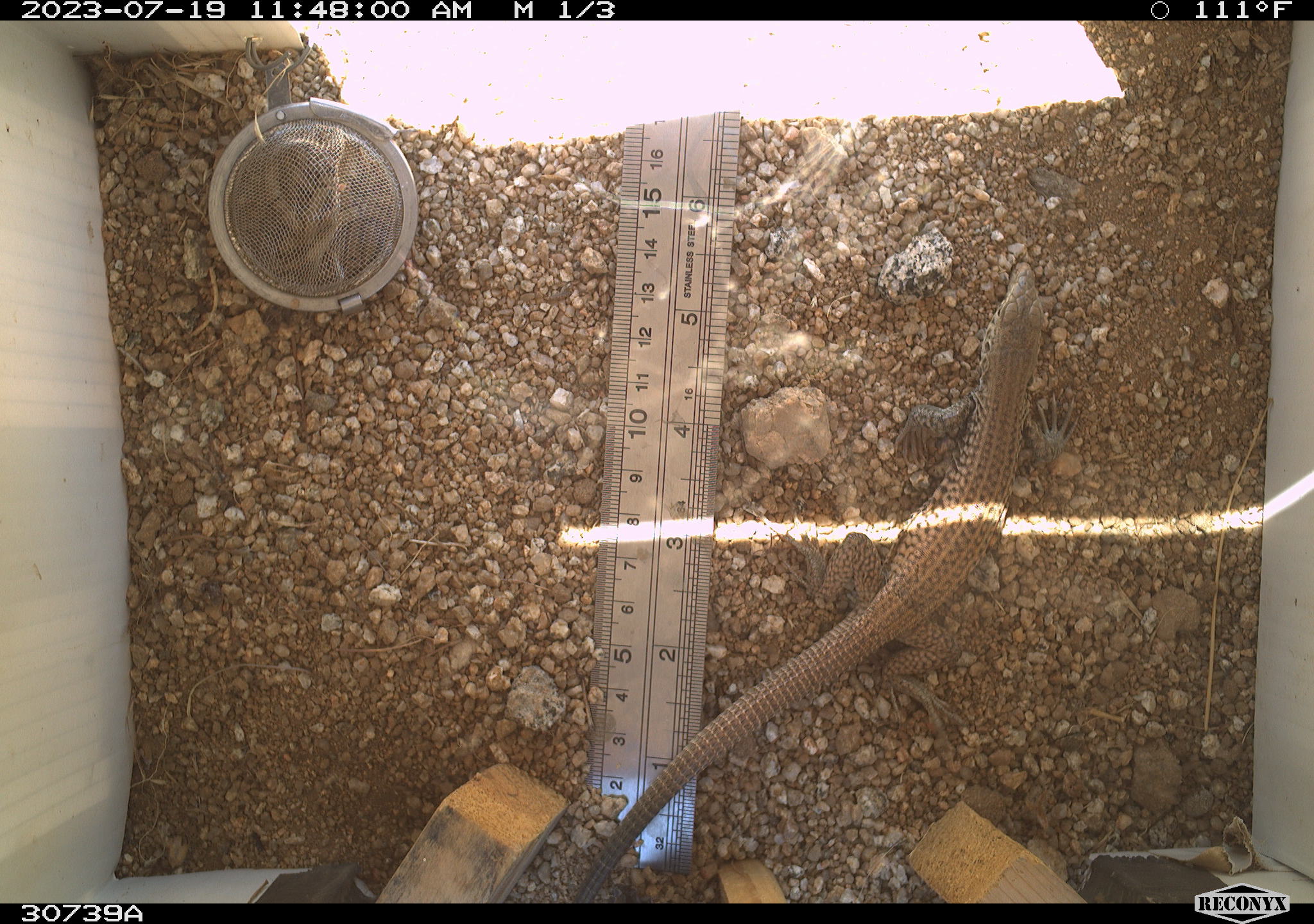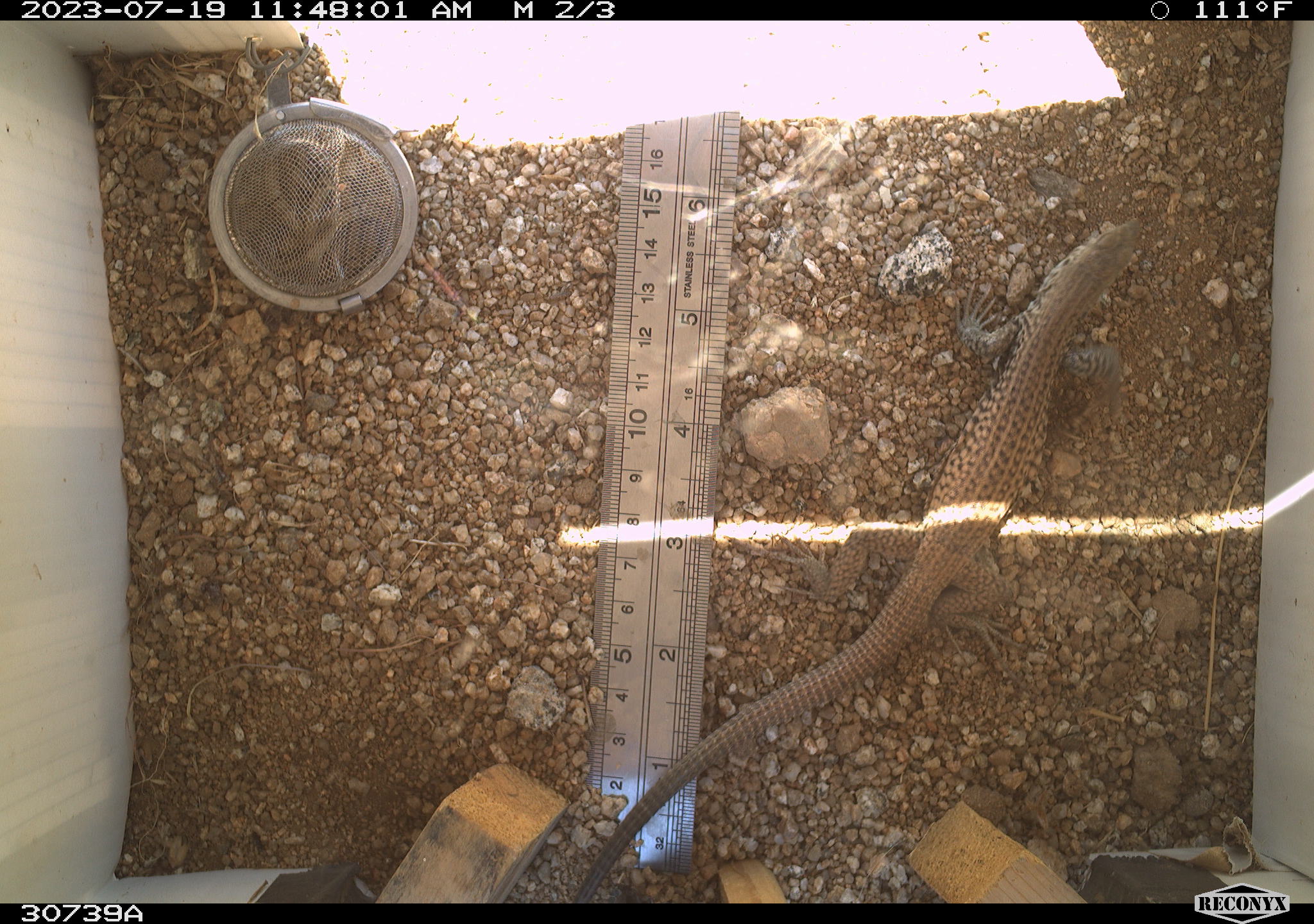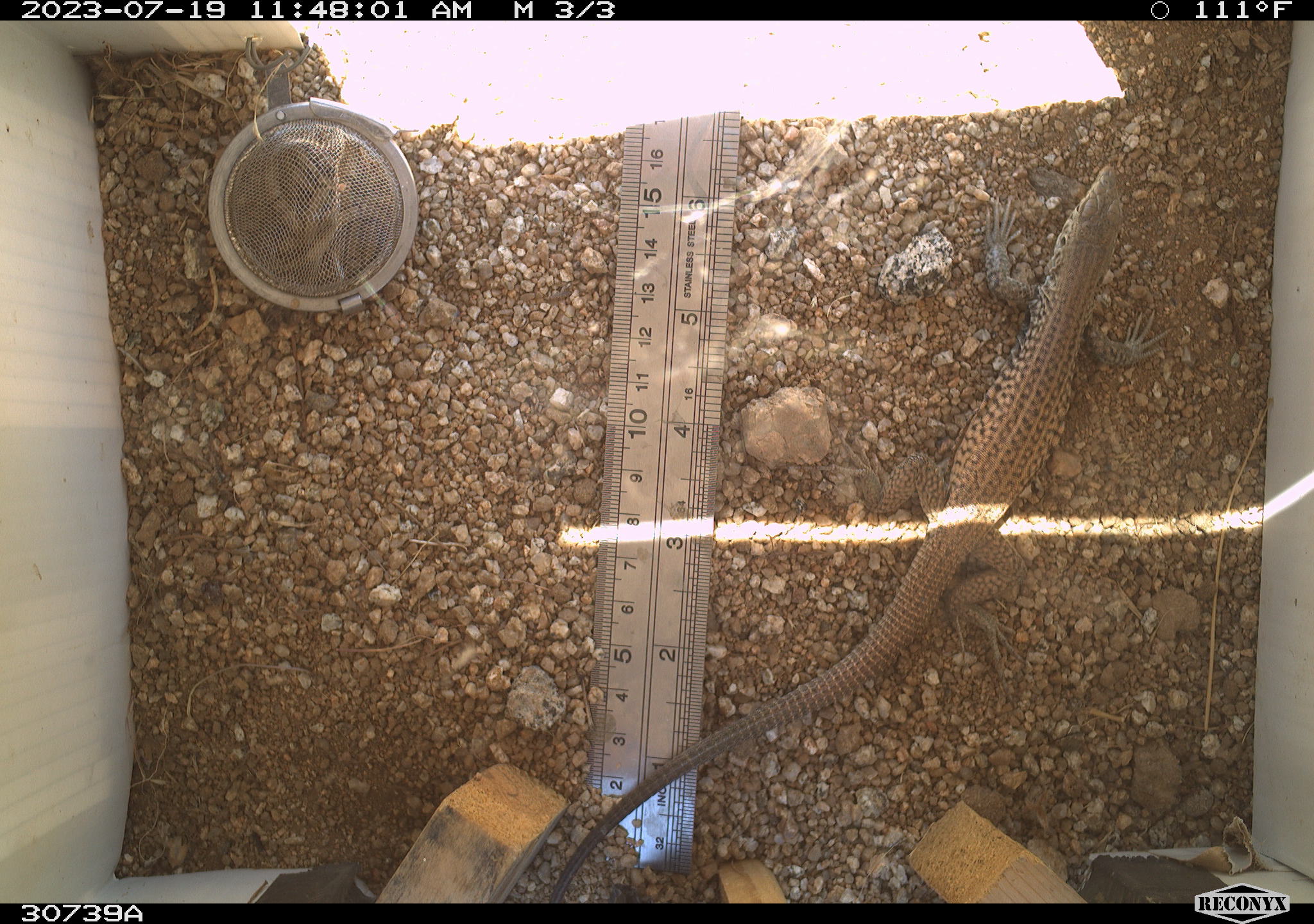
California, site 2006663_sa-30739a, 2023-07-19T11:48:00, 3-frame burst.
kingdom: Animalia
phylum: Chordata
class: Reptilia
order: Squamata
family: Teiidae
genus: Aspidoscelis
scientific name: Aspidoscelis tigris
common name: western whiptail